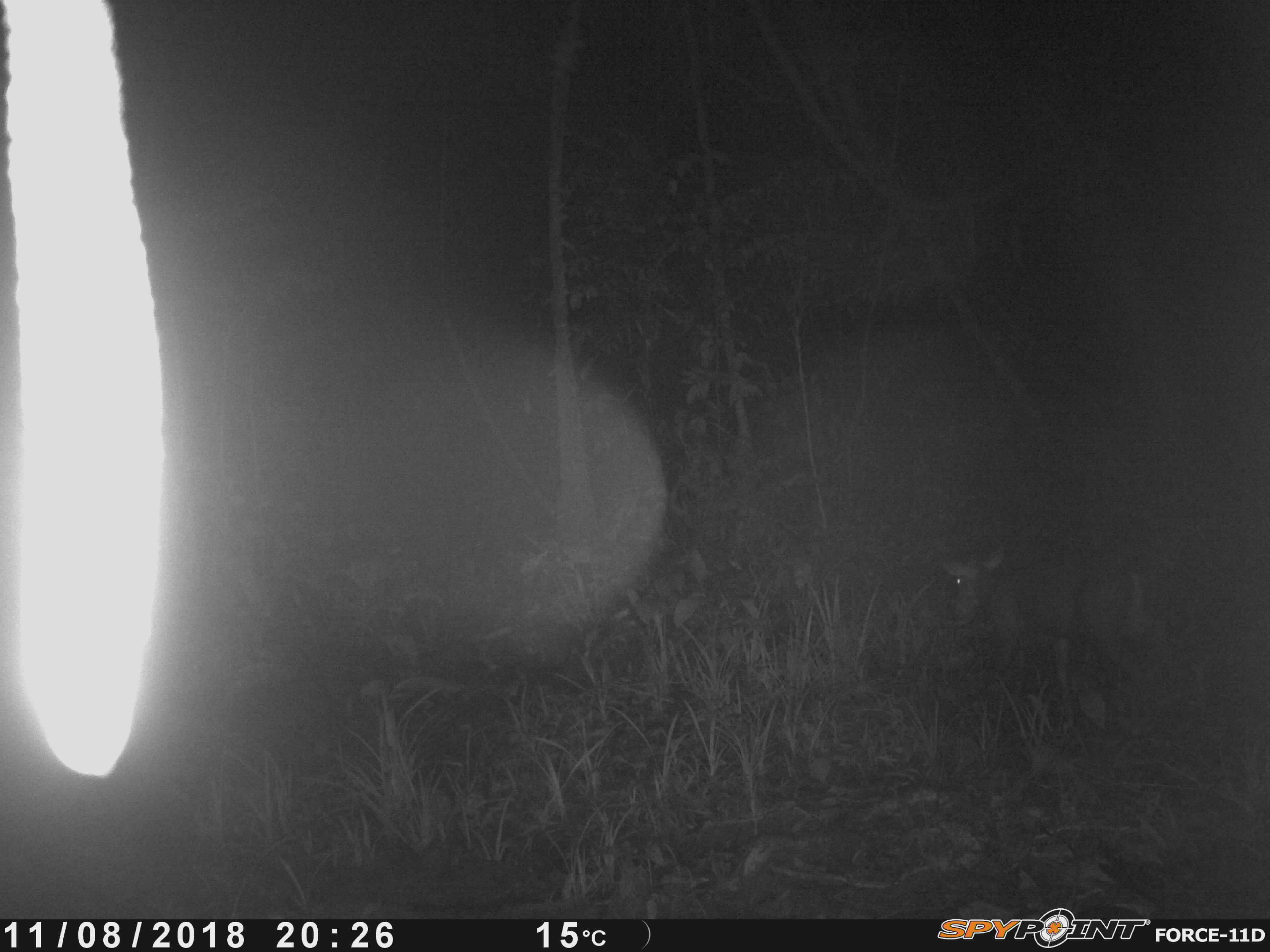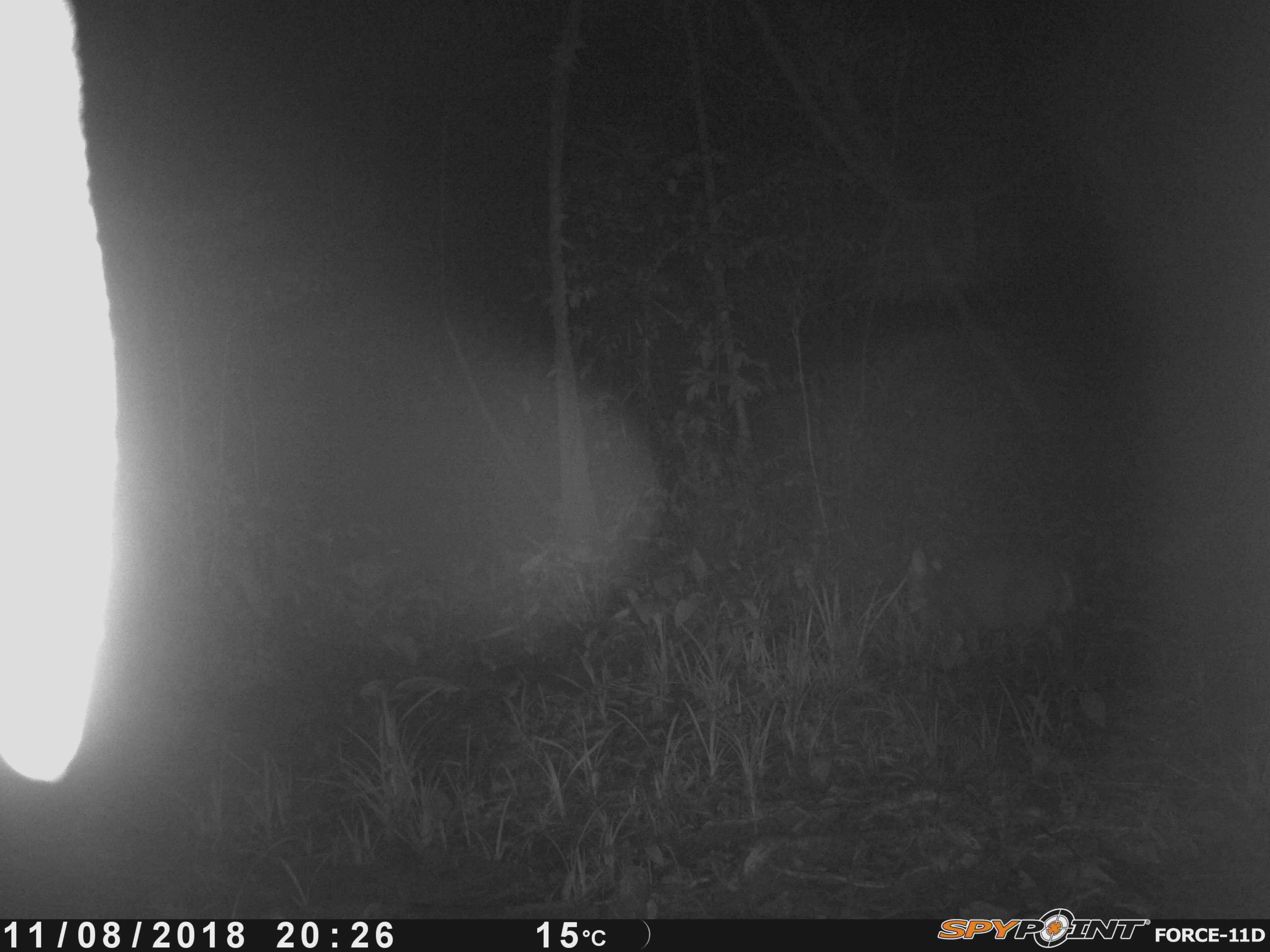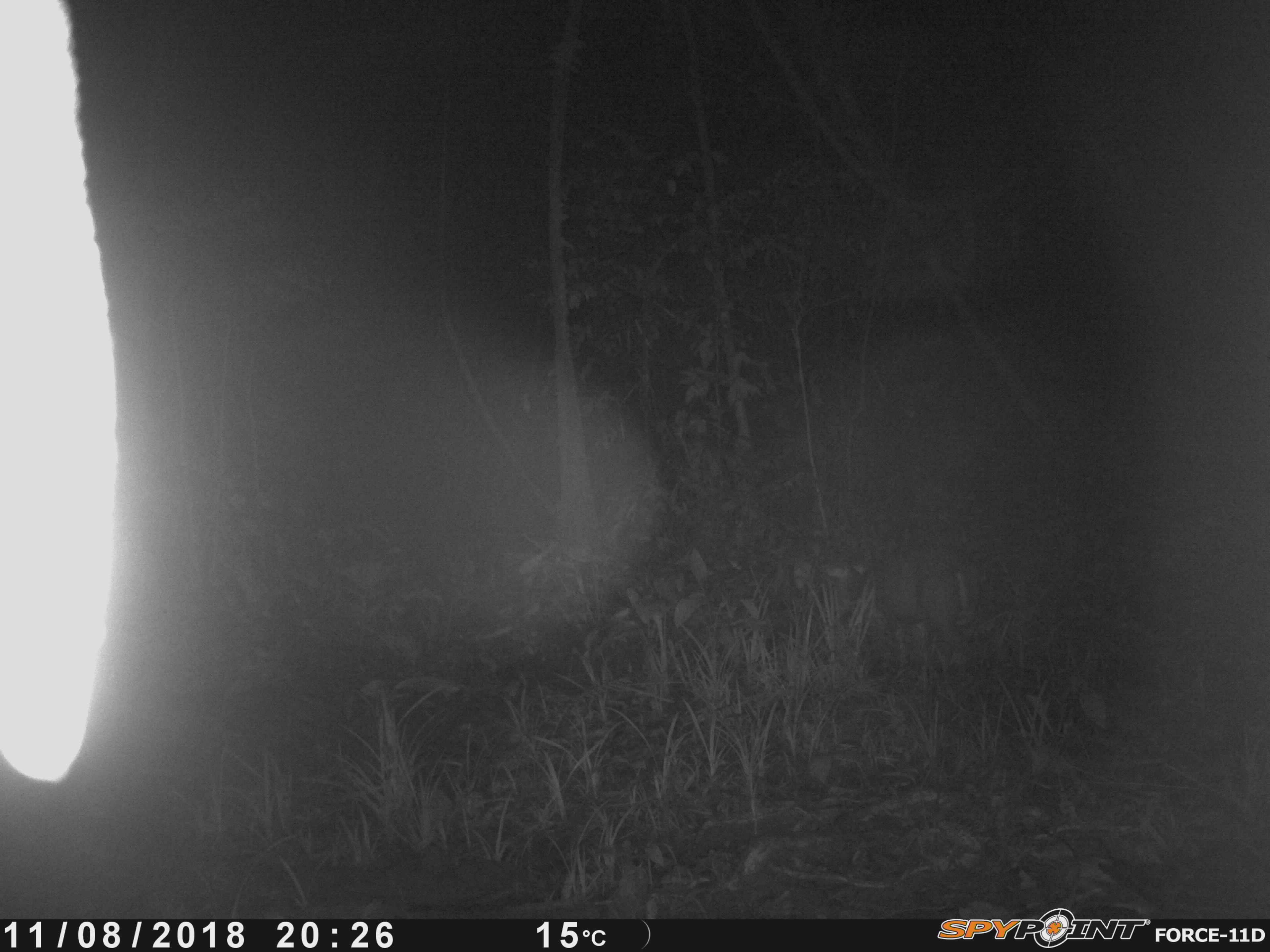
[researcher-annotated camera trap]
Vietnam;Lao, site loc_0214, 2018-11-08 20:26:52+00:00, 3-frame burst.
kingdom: Animalia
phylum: Chordata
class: Mammalia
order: Artiodactyla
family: Cervidae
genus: Muntiacus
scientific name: Muntiacus rooseveltorum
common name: roosevelt's muntjac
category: roosevelts muntjac group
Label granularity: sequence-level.